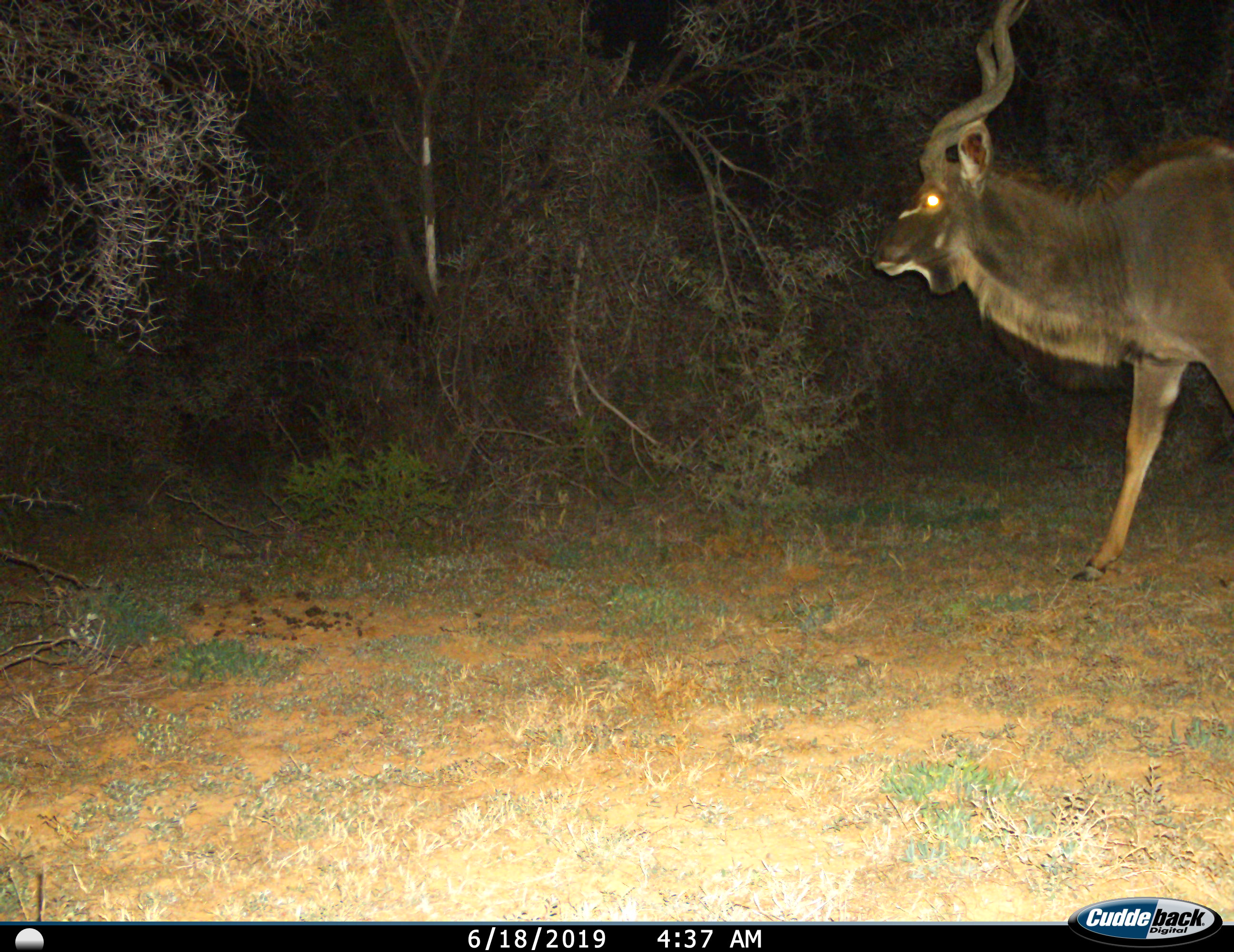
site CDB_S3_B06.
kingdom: Animalia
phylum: Chordata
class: Mammalia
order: Artiodactyla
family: Bovidae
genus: Tragelaphus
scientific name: Tragelaphus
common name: kudu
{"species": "kudu (Tragelaphus)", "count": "1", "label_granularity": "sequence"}